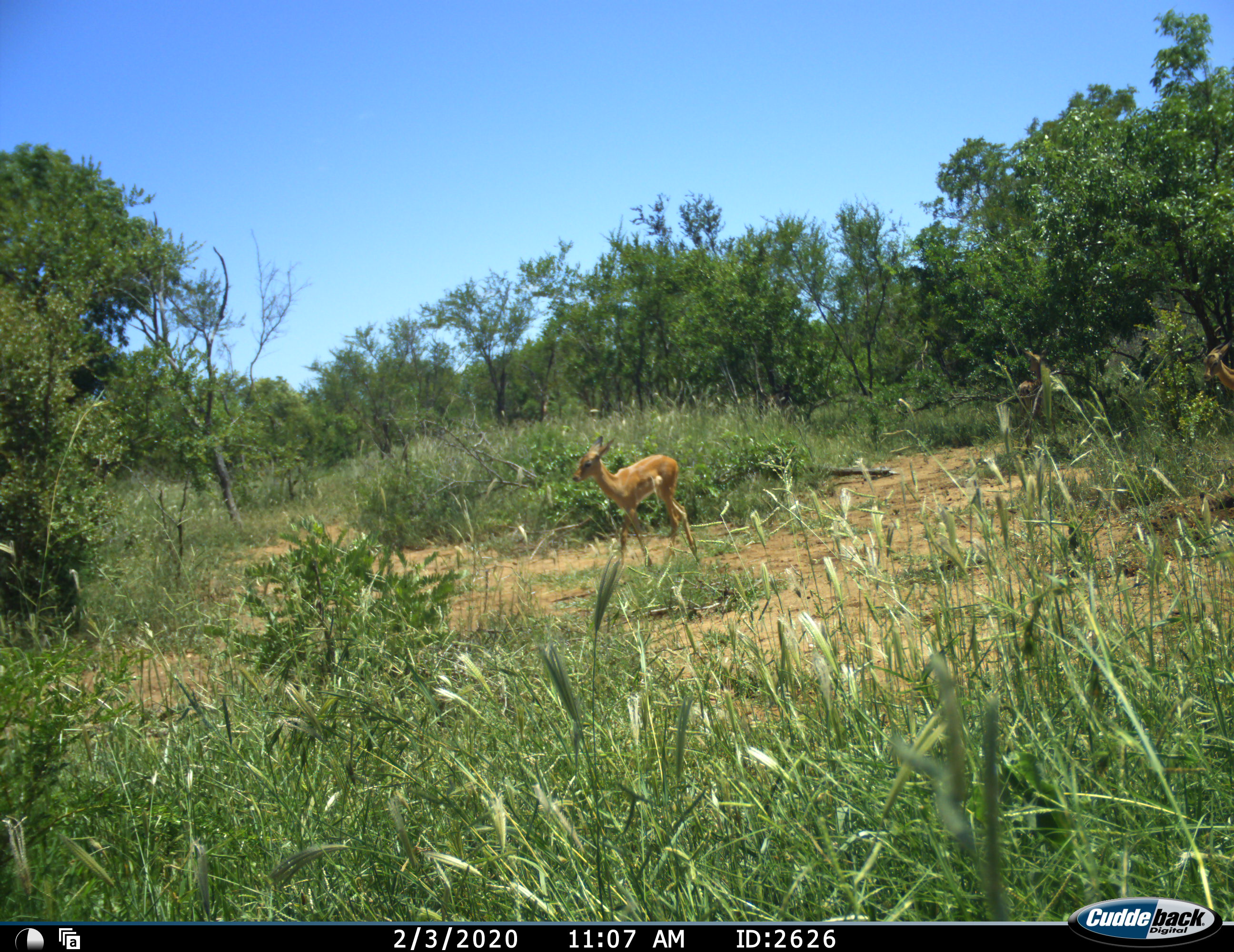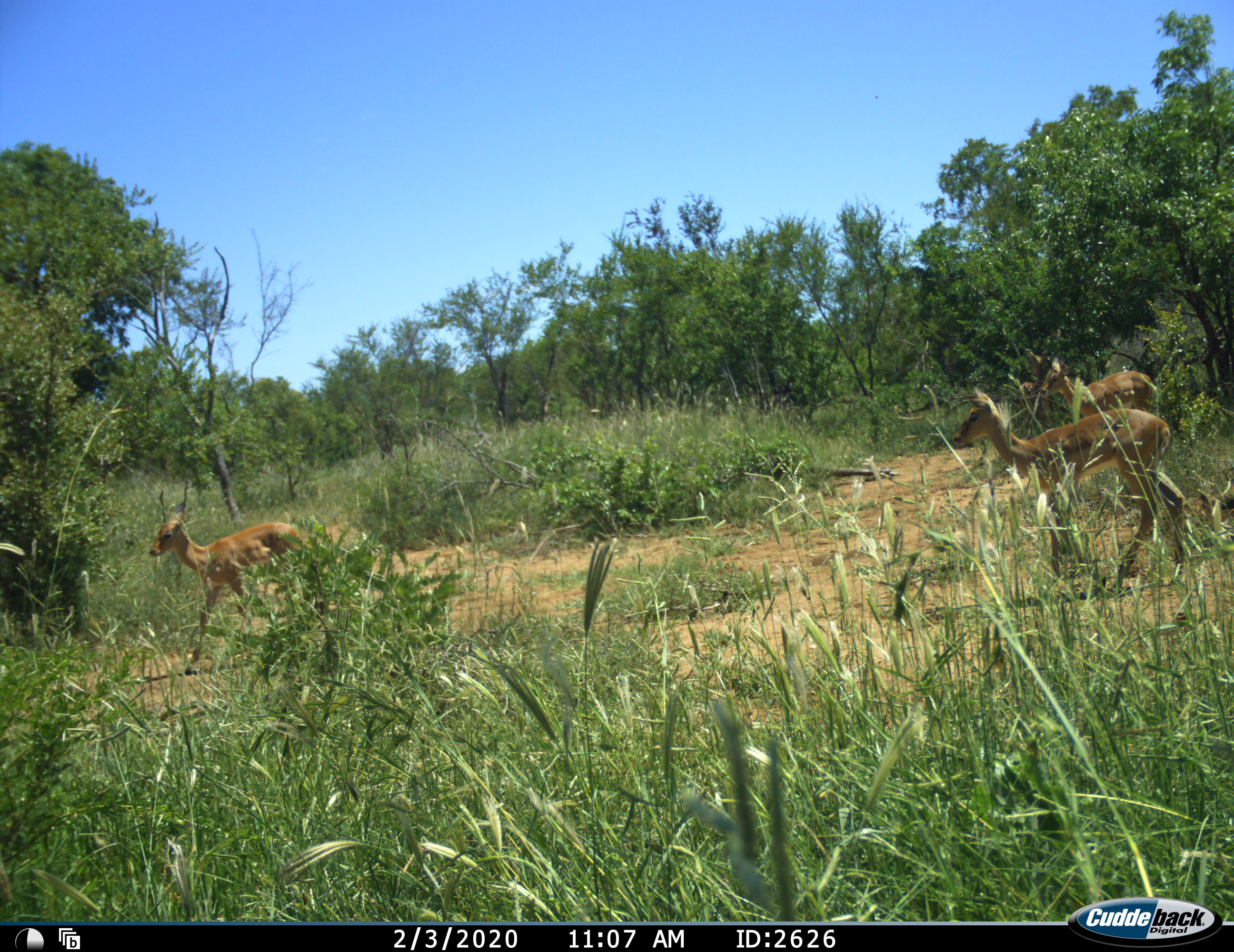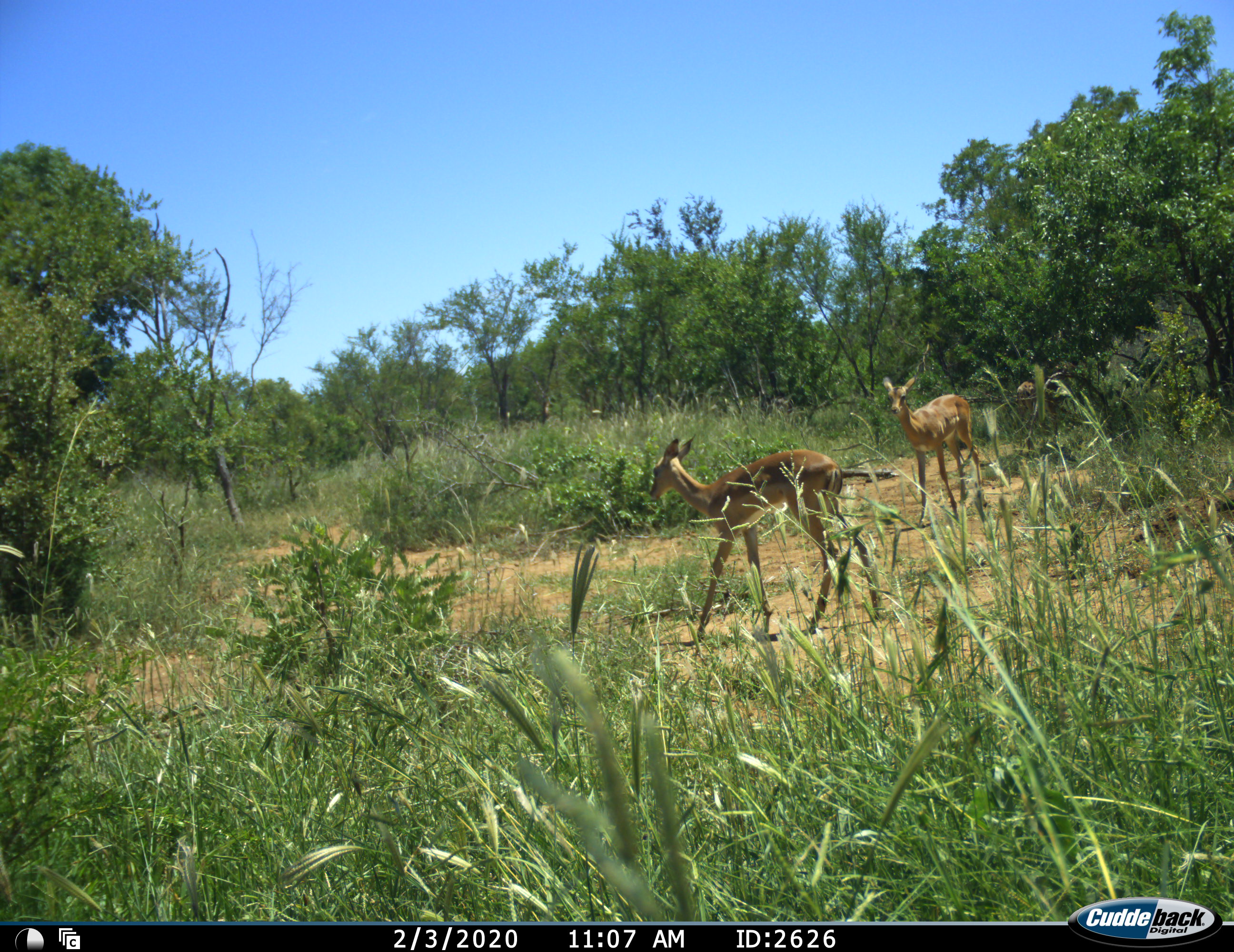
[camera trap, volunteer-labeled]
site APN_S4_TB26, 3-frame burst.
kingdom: Animalia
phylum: Chordata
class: Mammalia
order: Artiodactyla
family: Bovidae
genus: Aepyceros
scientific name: Aepyceros melampus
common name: impala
Impala (Aepyceros melampus), count 3. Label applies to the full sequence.